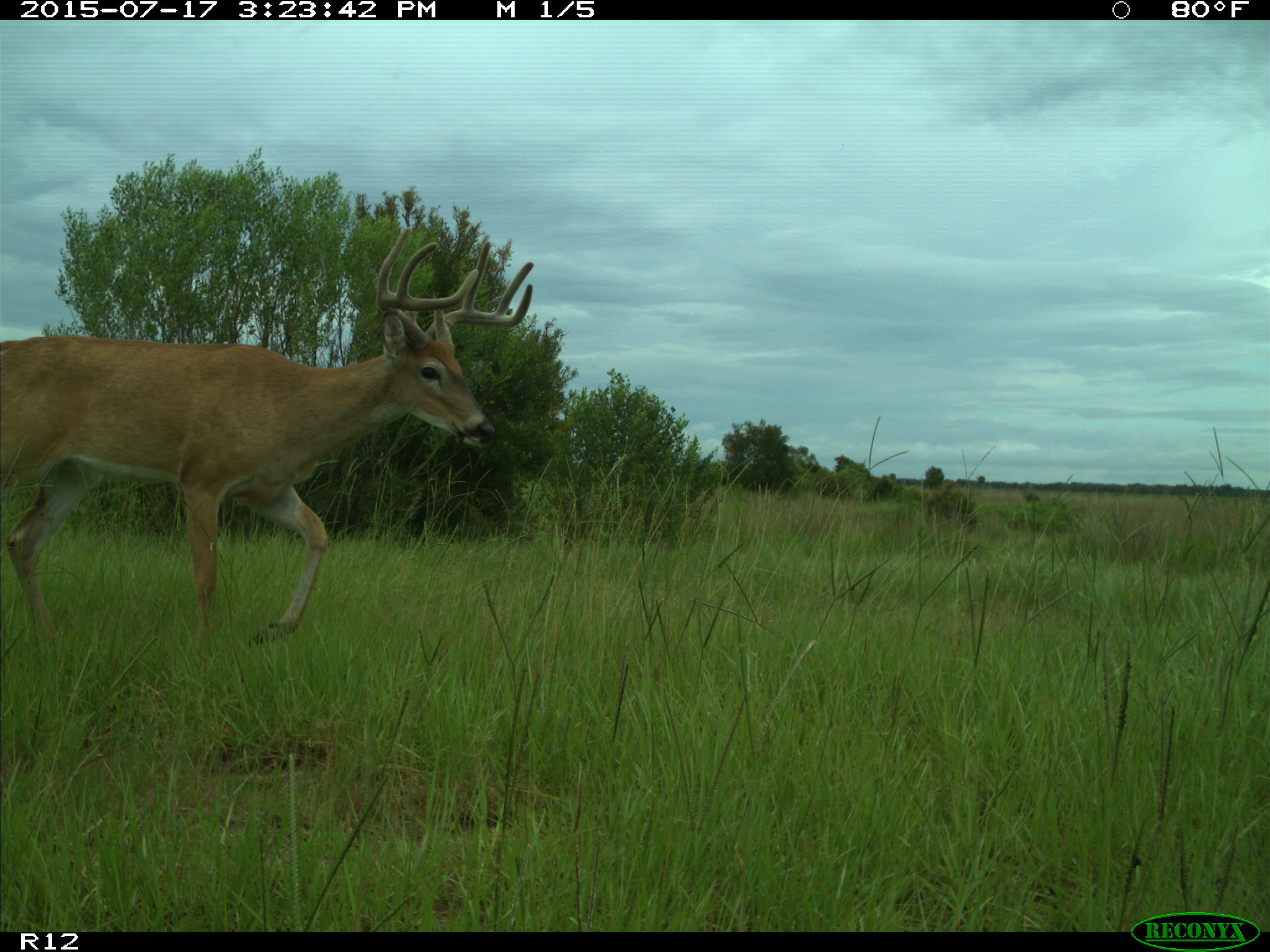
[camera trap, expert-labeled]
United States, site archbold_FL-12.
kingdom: Animalia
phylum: Chordata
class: Mammalia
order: Artiodactyla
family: Cervidae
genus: Odocoileus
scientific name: Odocoileus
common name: deer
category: unidentified deer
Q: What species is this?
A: Unidentified deer (deer) (Odocoileus).